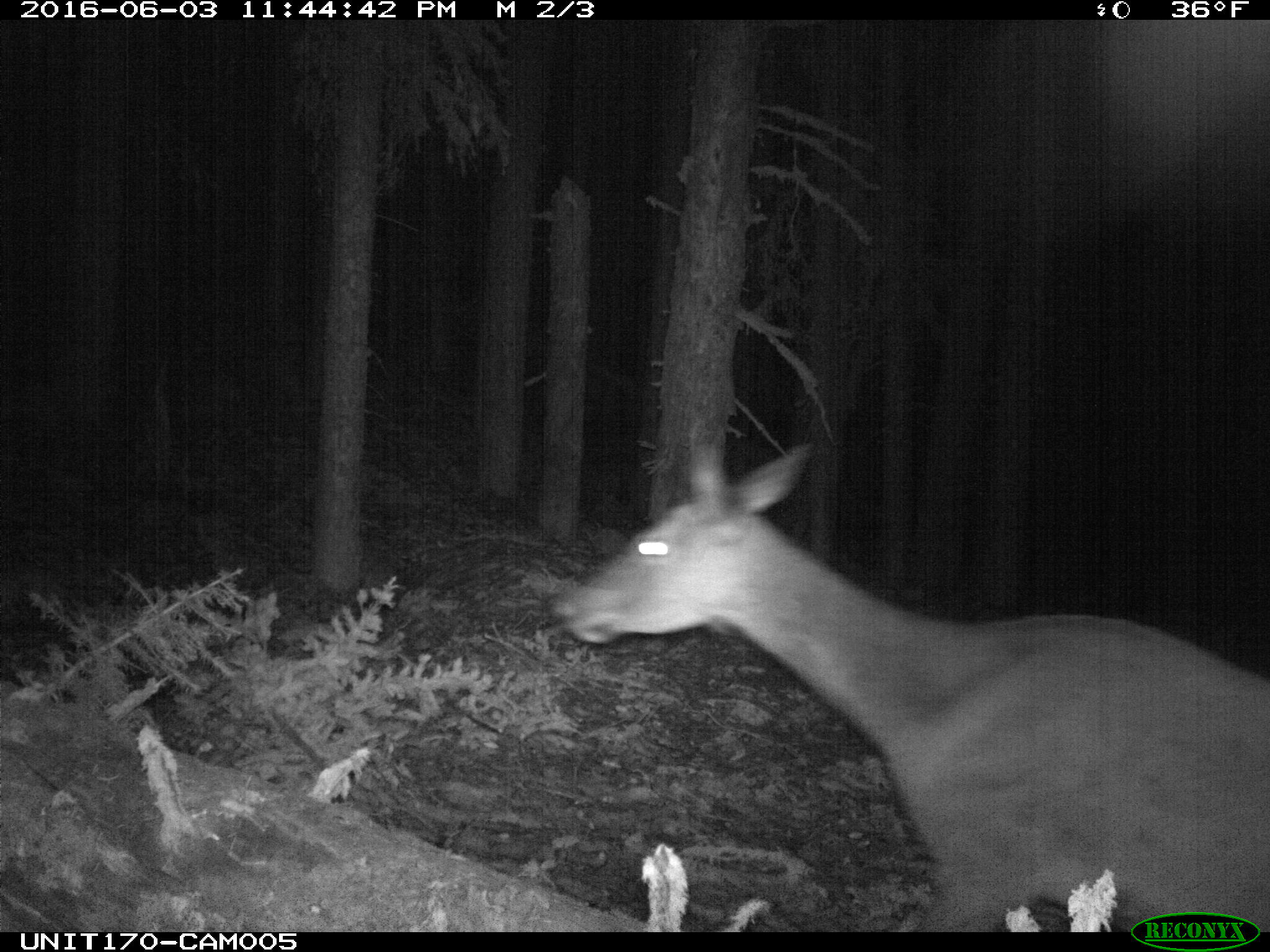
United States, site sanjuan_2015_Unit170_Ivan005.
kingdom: Animalia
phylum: Chordata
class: Mammalia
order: Artiodactyla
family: Cervidae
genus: Cervus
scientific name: Cervus elaphus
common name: red deer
Cervus elaphus (red deer).